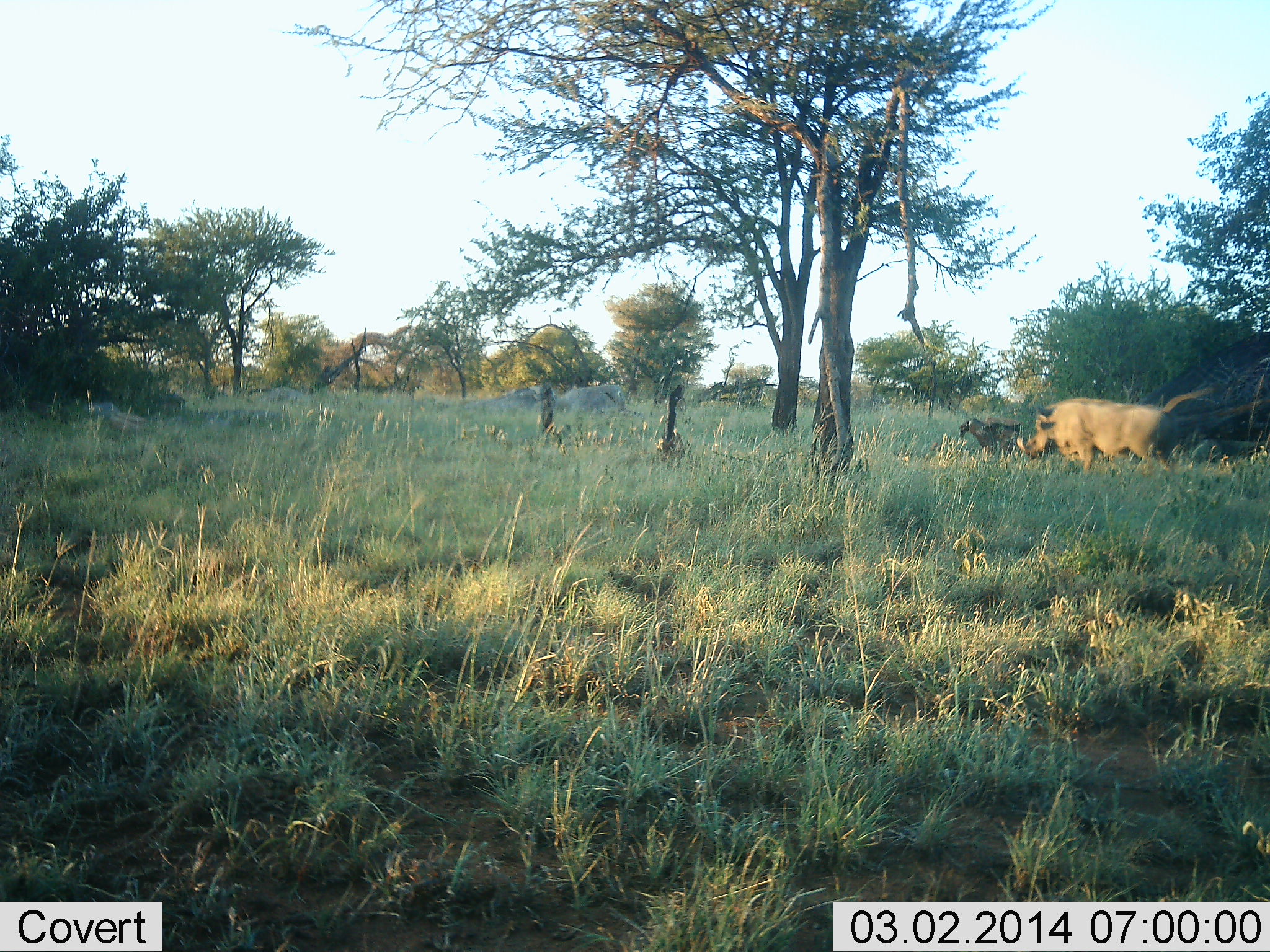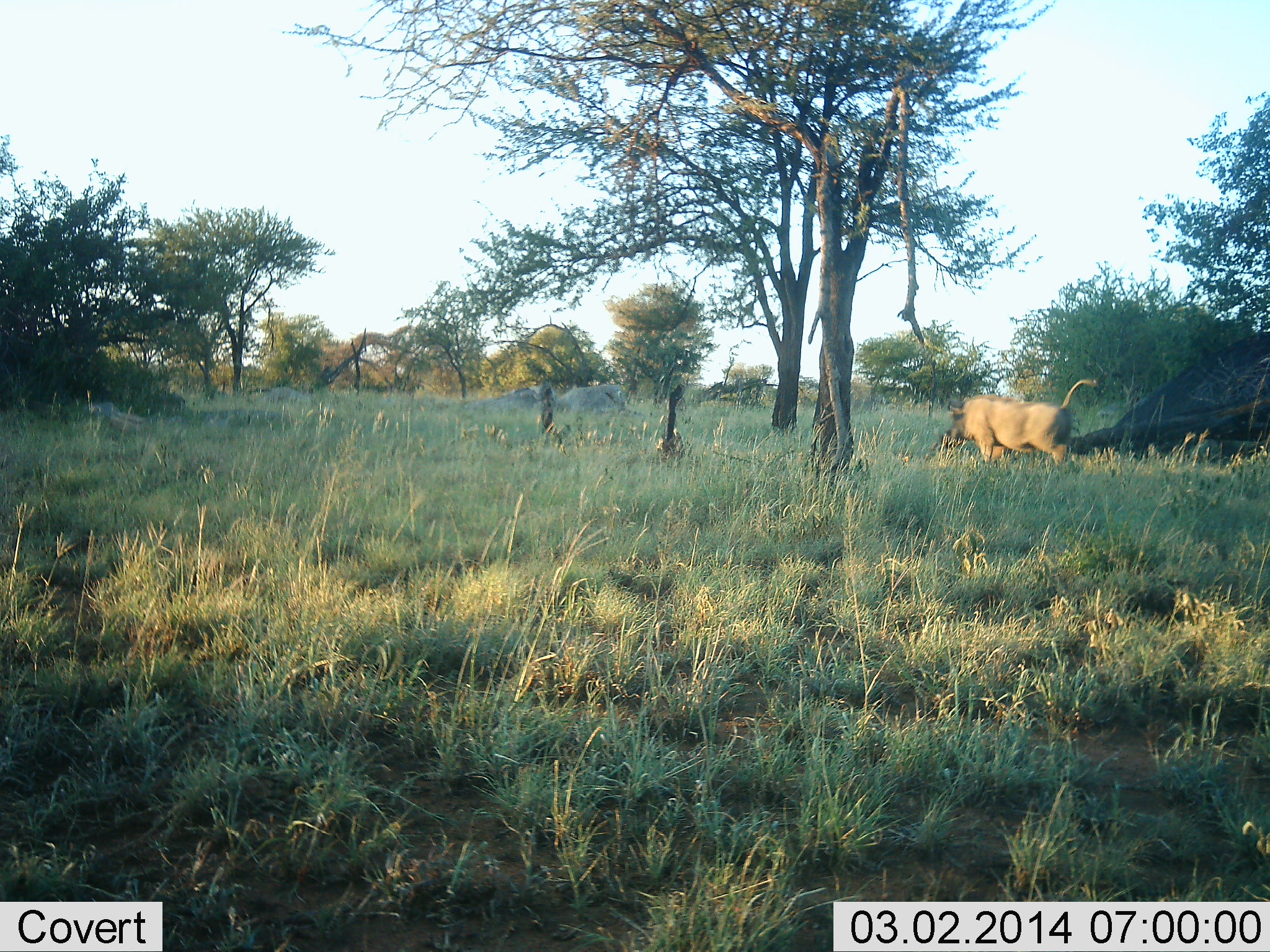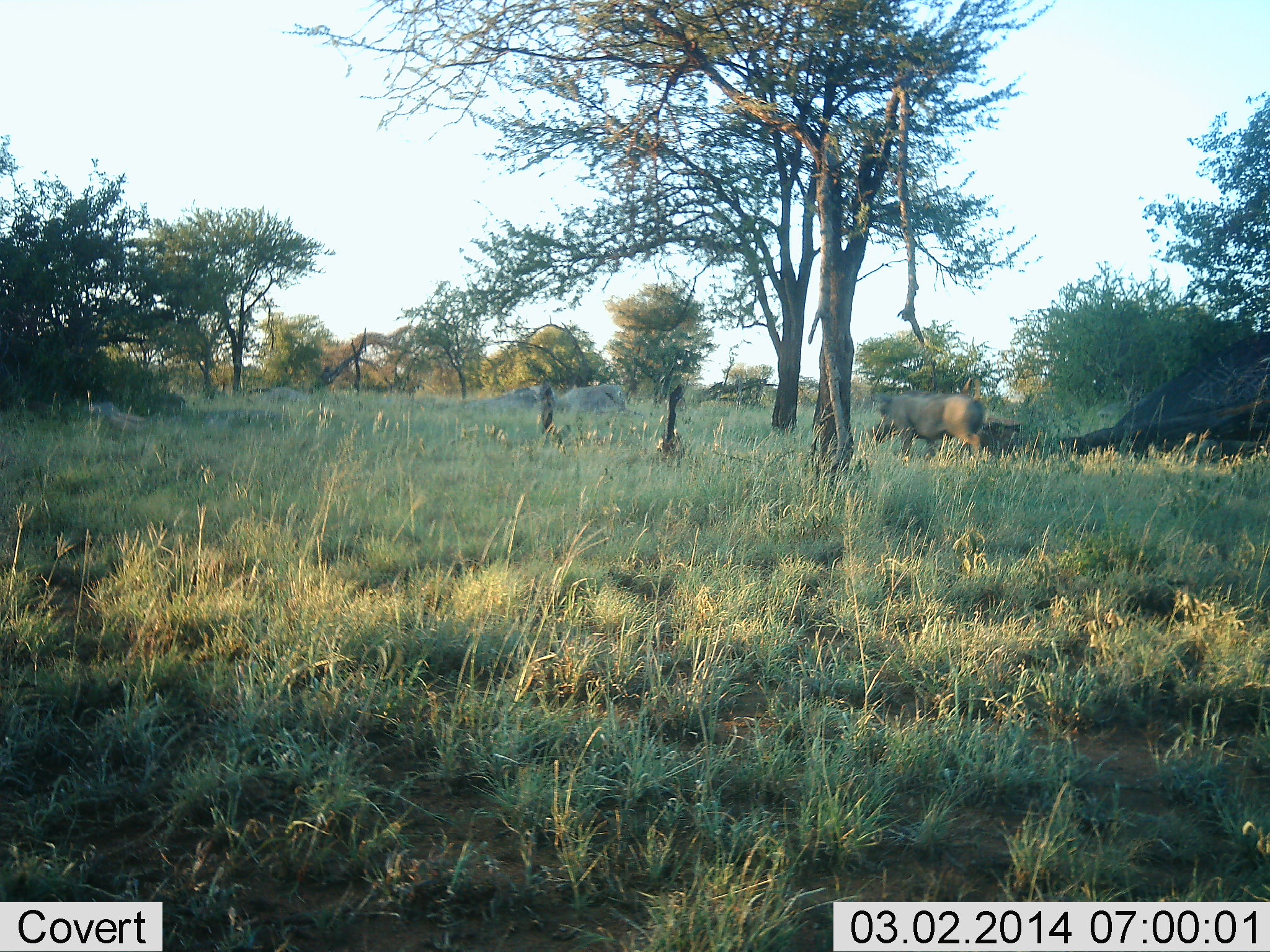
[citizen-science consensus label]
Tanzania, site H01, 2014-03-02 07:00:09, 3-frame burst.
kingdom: Animalia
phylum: Chordata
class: Mammalia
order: Artiodactyla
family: Suidae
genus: Phacochoerus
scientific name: Phacochoerus africanus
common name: warthog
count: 1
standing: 0%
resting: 0%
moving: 100%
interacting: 0%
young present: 0%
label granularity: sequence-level